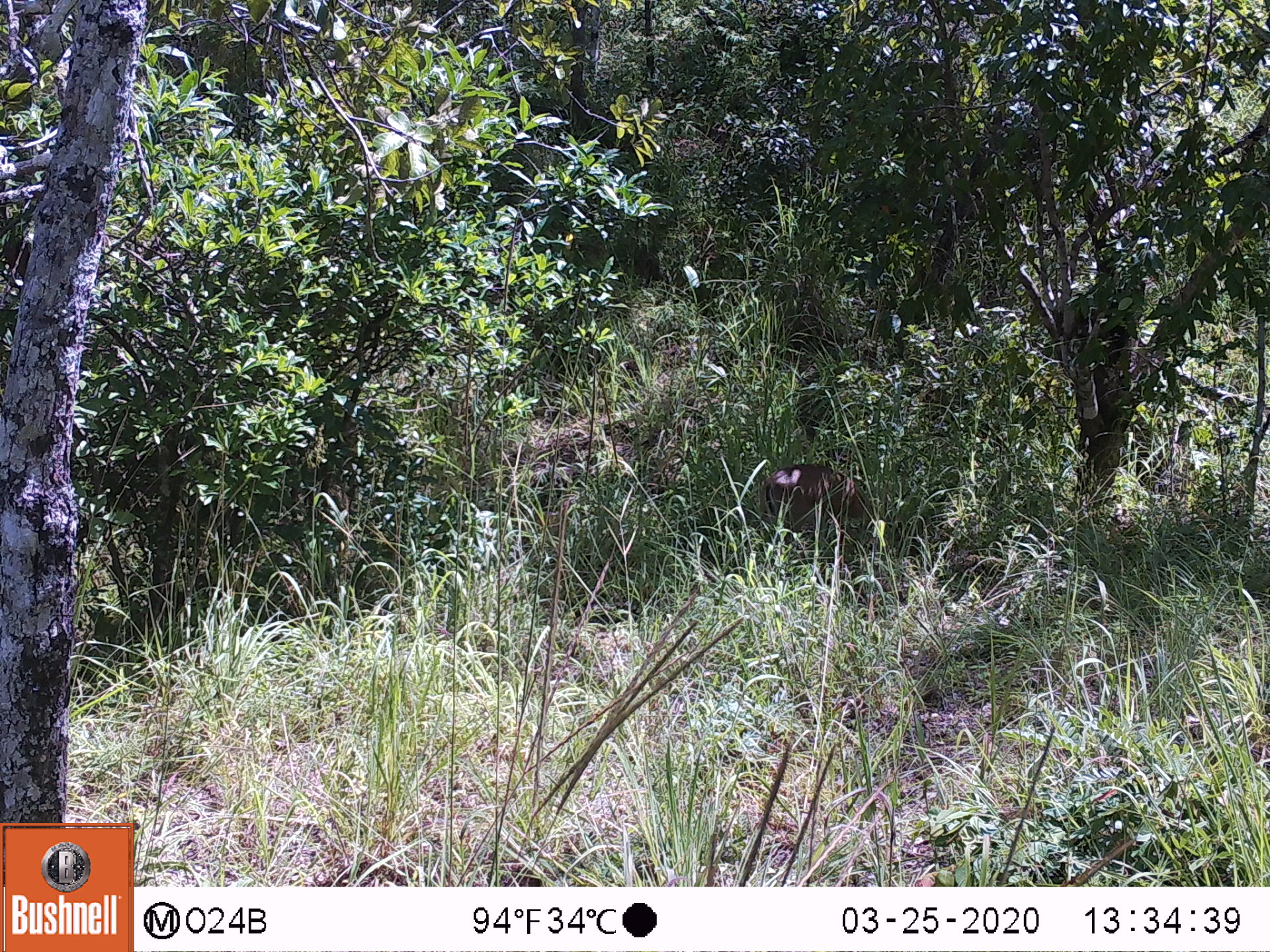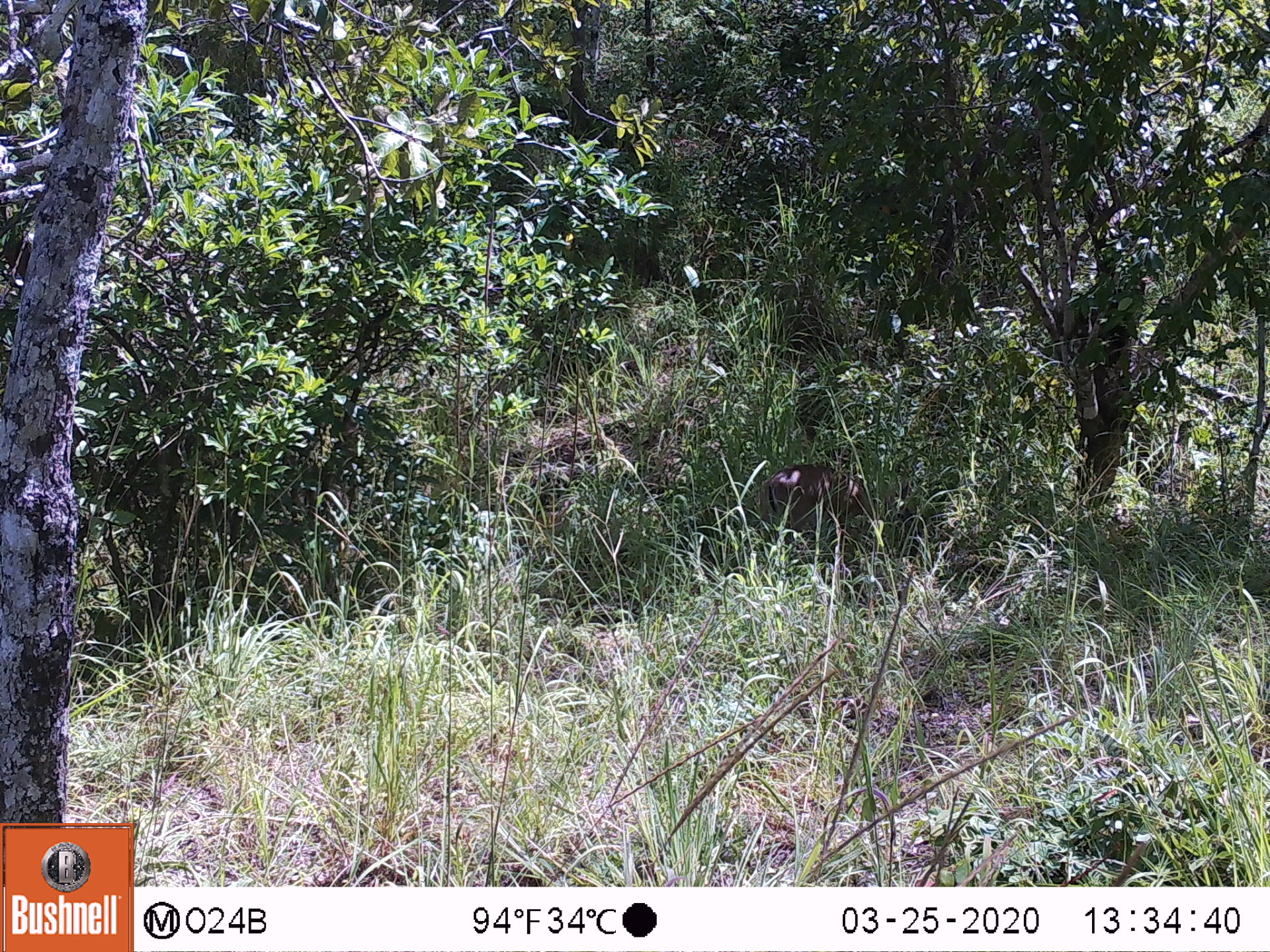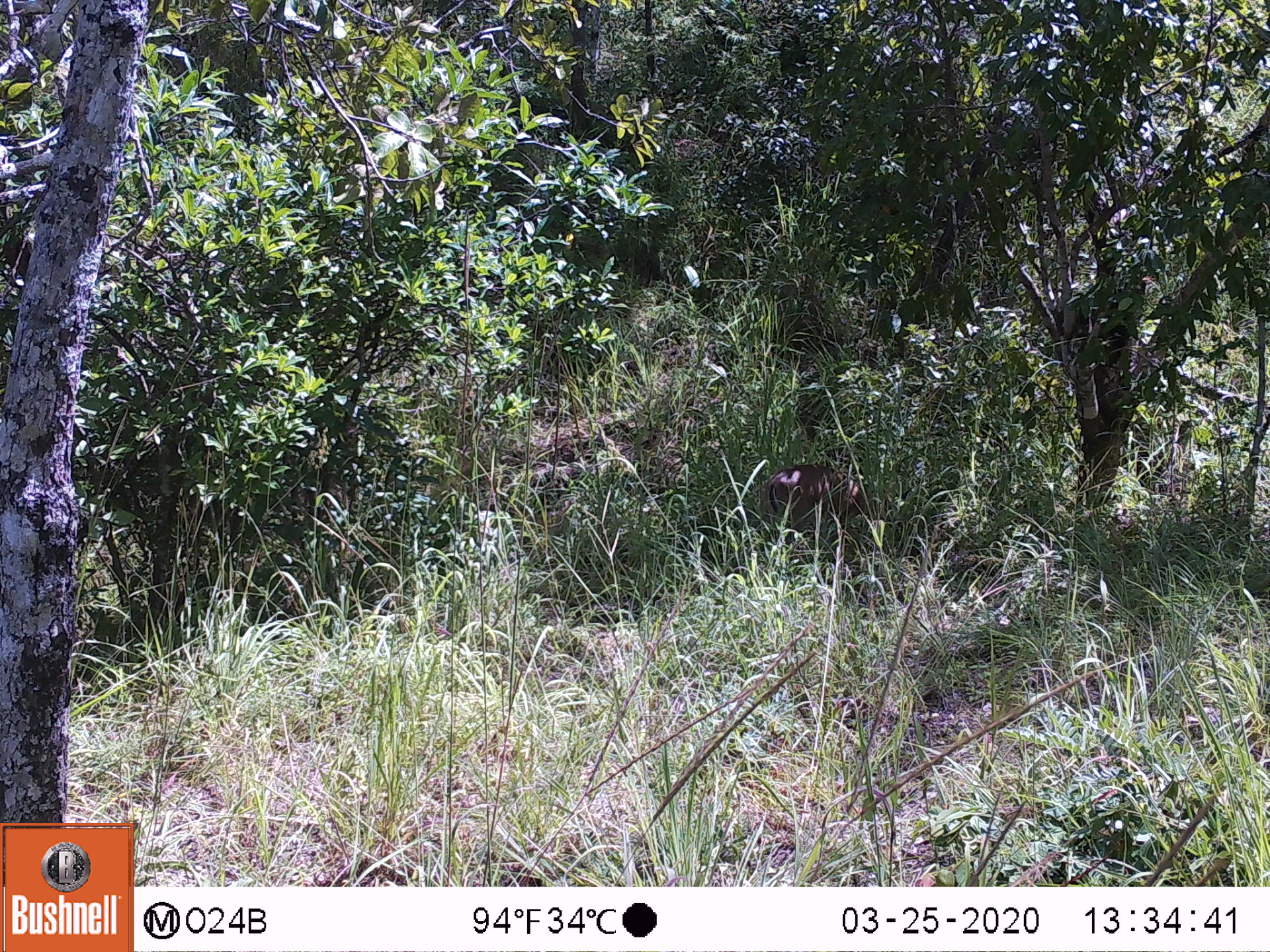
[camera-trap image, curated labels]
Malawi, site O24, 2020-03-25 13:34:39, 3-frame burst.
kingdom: Animalia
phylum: Chordata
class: Mammalia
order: Artiodactyla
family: Bovidae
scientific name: Antilopinae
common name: small antelope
Small antelope (Antilopinae), count 1.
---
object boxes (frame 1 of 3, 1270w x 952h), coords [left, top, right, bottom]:
small antelope: [736, 445, 911, 573]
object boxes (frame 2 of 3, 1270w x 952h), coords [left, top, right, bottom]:
small antelope: [756, 445, 892, 567]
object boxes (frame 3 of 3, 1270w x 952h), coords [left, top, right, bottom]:
small antelope: [754, 443, 878, 562]